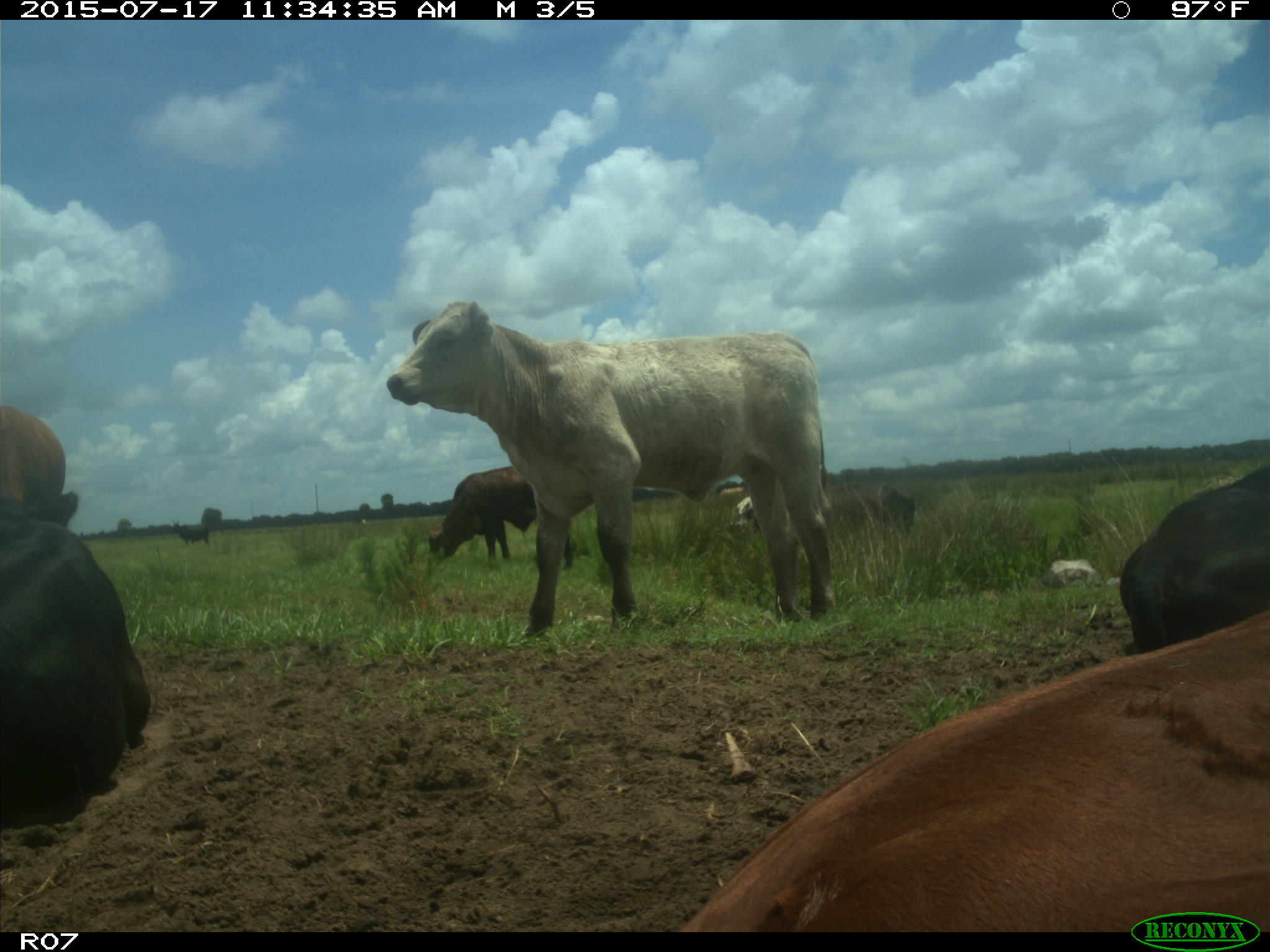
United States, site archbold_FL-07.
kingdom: Animalia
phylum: Chordata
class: Mammalia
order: Artiodactyla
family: Bovidae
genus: Bos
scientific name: Bos taurus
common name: domestic cow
Bos taurus (domestic cow).